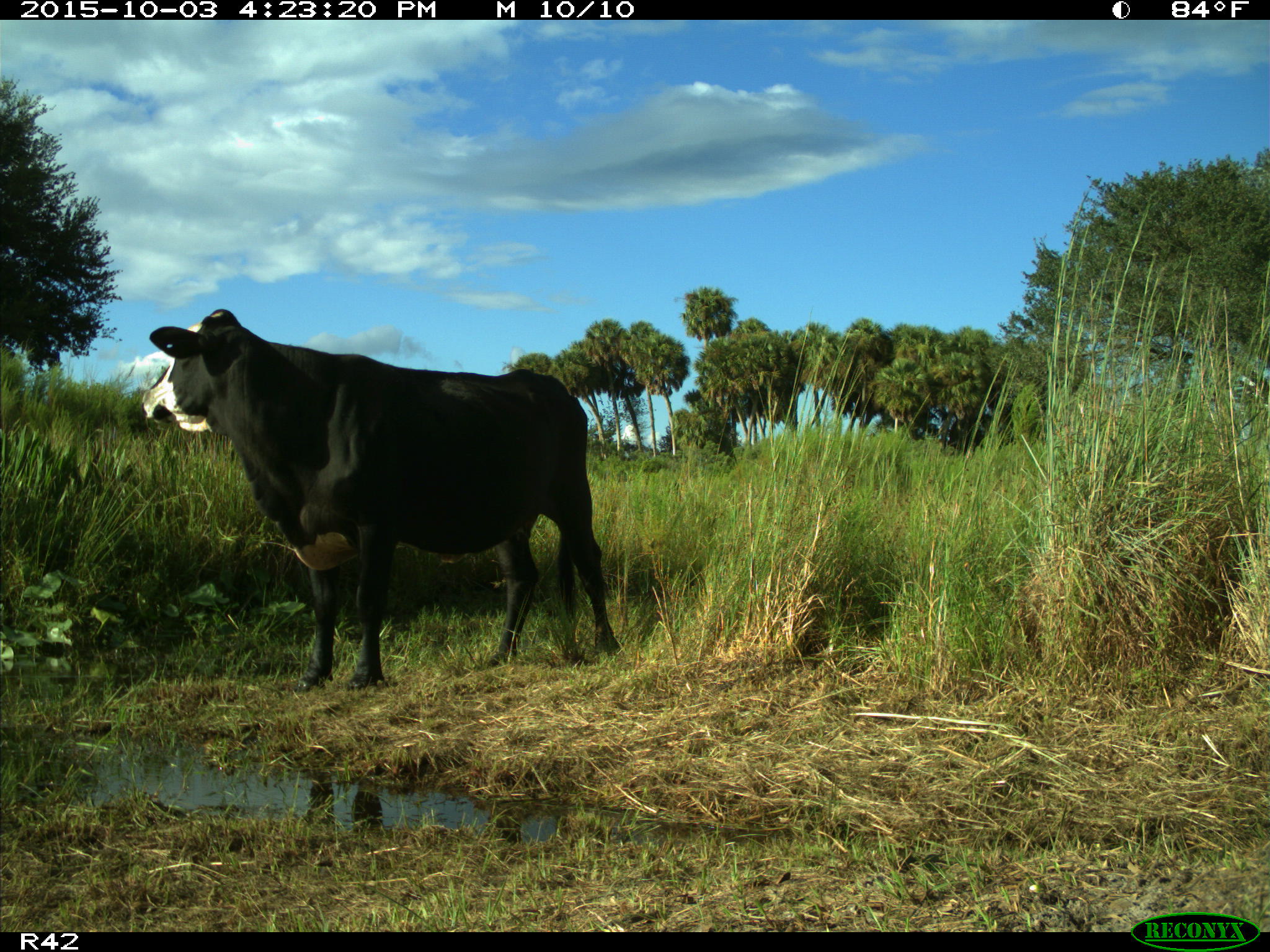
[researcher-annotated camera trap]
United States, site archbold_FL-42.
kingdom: Animalia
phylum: Chordata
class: Mammalia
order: Artiodactyla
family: Bovidae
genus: Bos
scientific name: Bos taurus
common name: domestic cow